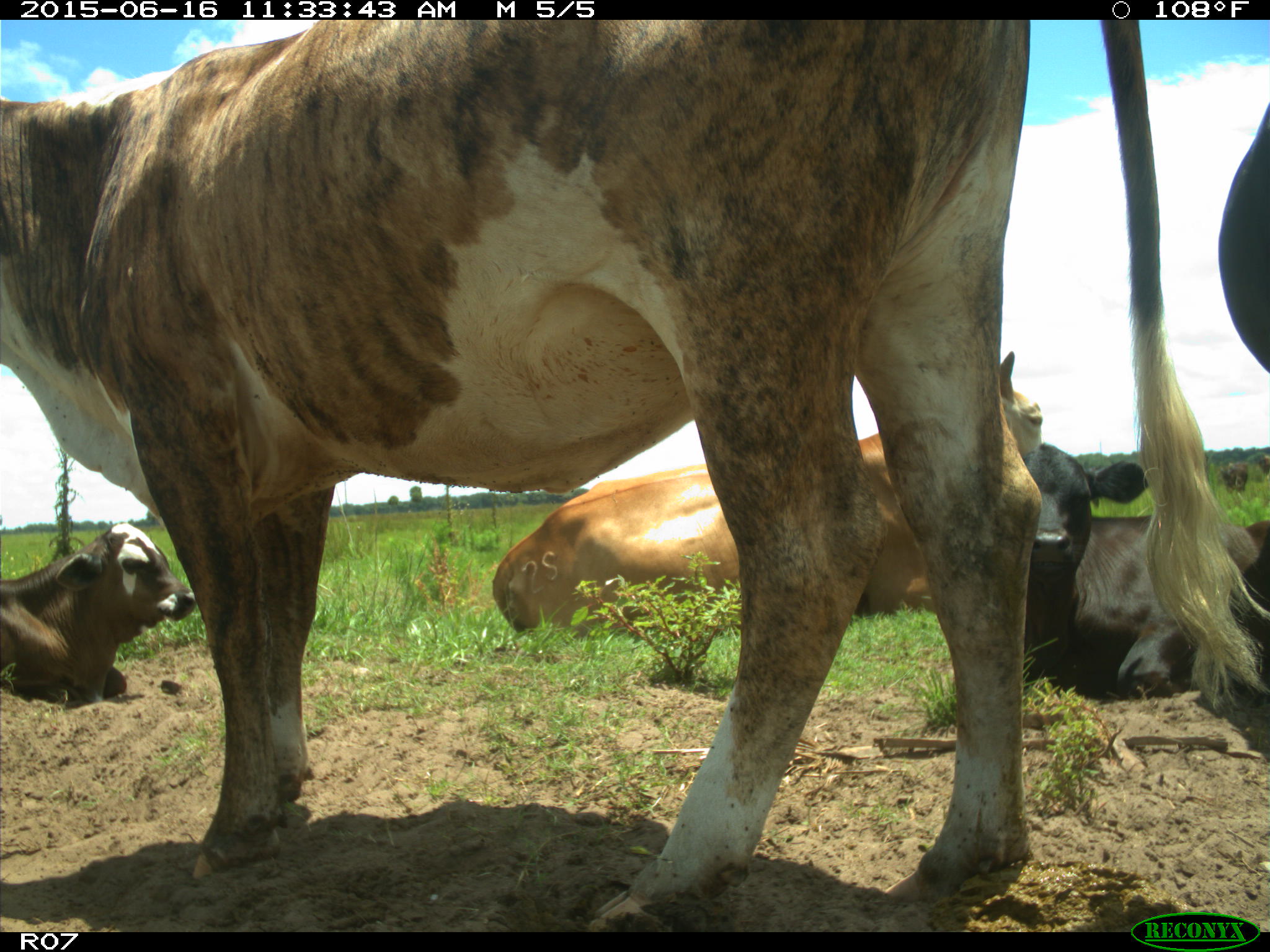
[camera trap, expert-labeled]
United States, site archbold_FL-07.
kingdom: Animalia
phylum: Chordata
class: Mammalia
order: Artiodactyla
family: Bovidae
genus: Bos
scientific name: Bos taurus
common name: domestic cow